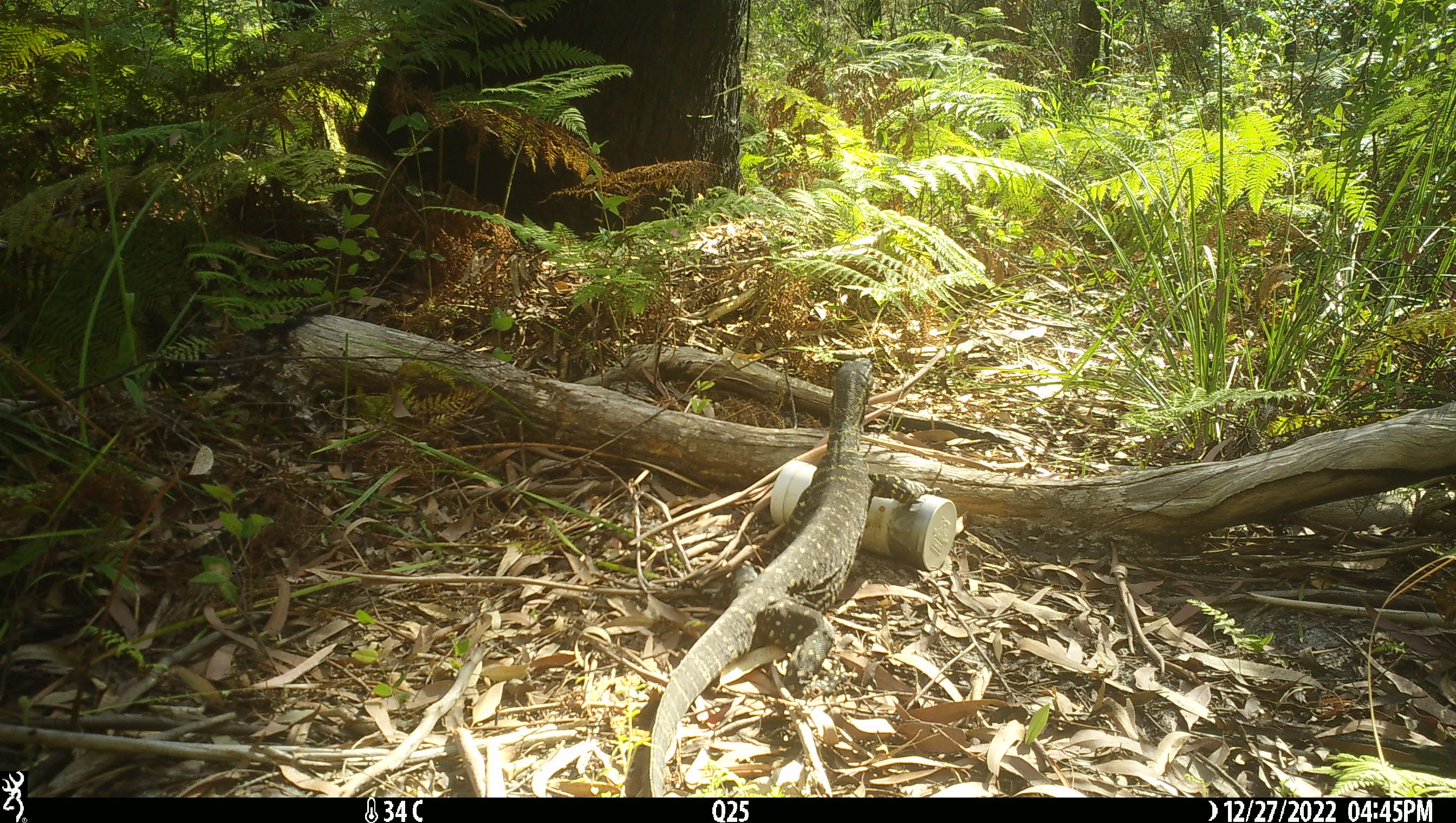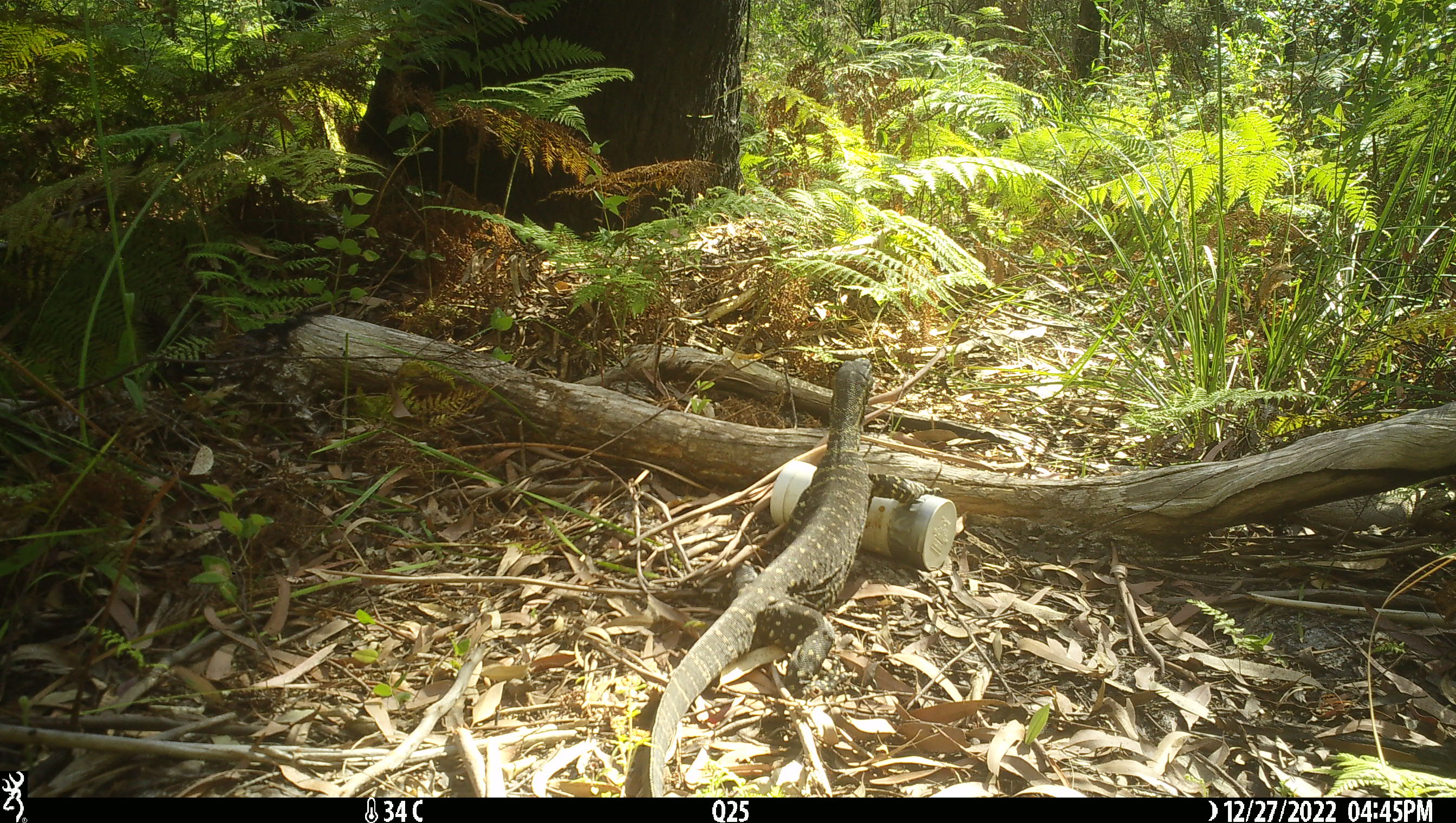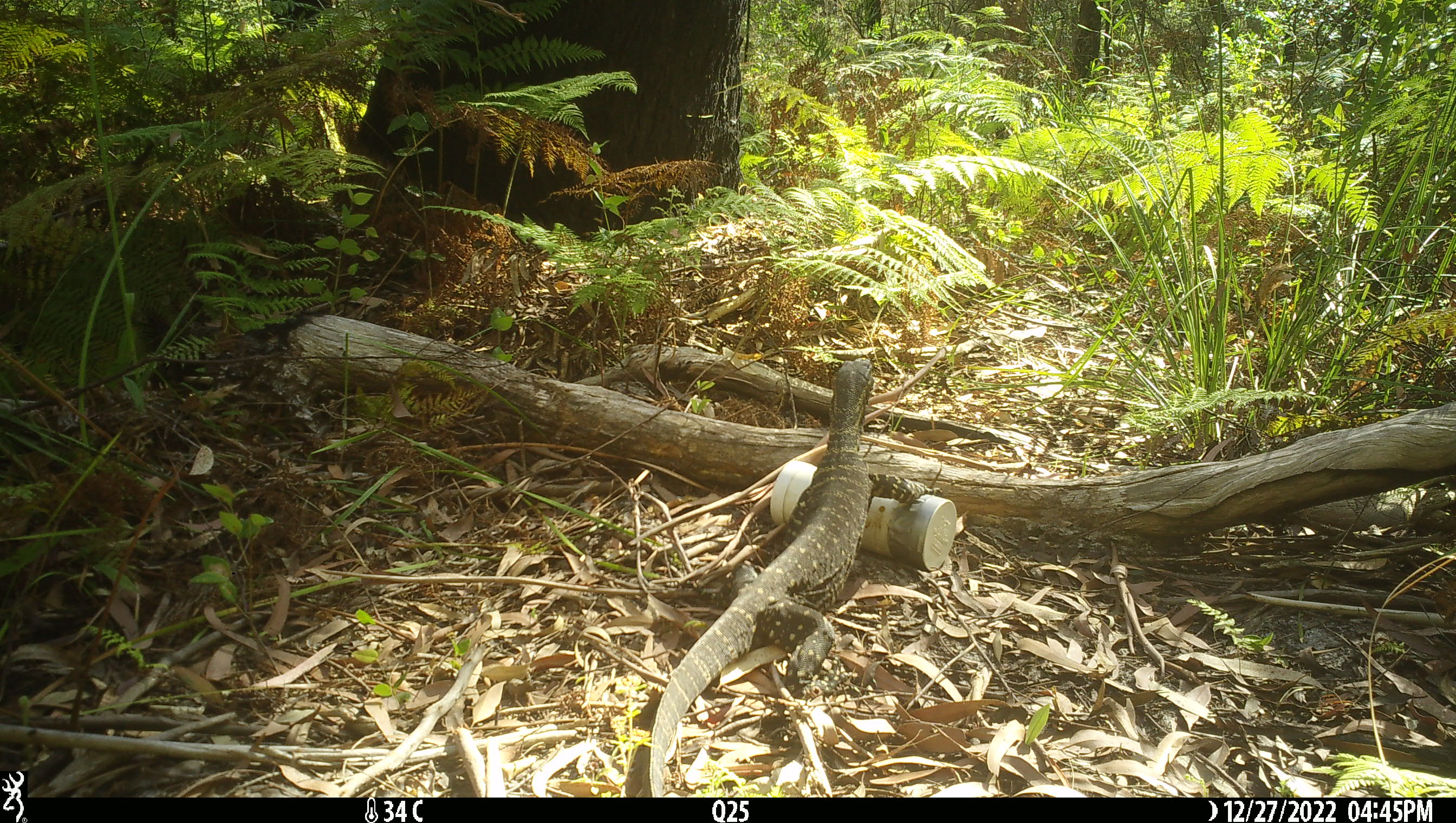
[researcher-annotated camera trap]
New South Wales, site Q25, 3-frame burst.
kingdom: Animalia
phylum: Chordata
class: Reptilia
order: Squamata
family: Varanidae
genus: Varanus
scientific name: Varanus varius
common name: lace monitor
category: goanna